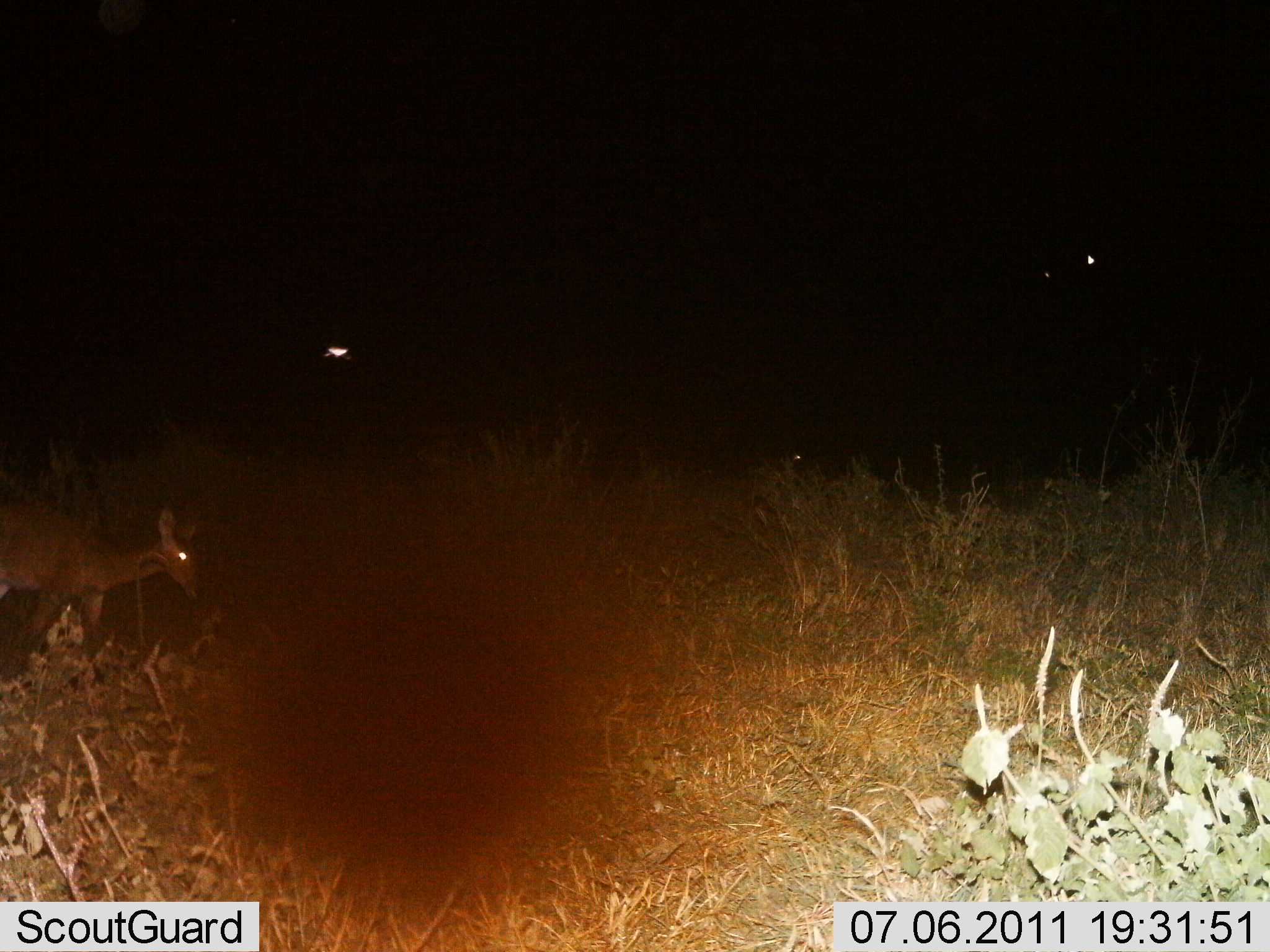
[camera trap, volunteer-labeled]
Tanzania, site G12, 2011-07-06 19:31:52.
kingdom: Animalia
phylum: Chordata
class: Mammalia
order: Artiodactyla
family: Bovidae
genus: Redunca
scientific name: Redunca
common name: reedbuck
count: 1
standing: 33%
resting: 0%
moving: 67%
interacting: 0%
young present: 0%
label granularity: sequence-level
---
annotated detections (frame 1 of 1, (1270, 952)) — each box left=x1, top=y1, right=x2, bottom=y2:
animal: left=0, top=494, right=208, bottom=659